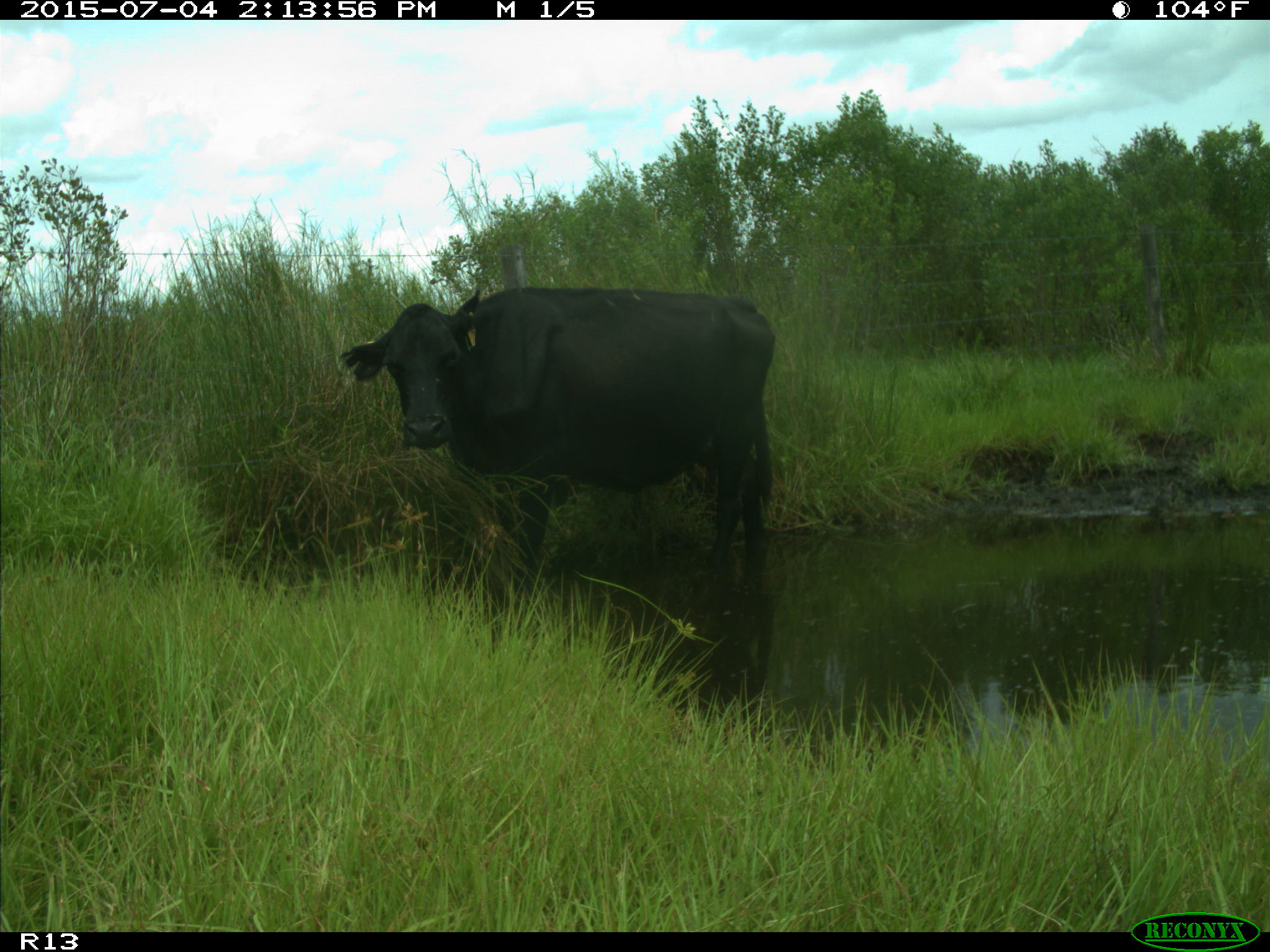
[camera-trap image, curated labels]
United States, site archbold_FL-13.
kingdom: Animalia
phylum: Chordata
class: Mammalia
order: Artiodactyla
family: Bovidae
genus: Bos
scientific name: Bos taurus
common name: domestic cow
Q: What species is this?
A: Bos taurus (domestic cow).